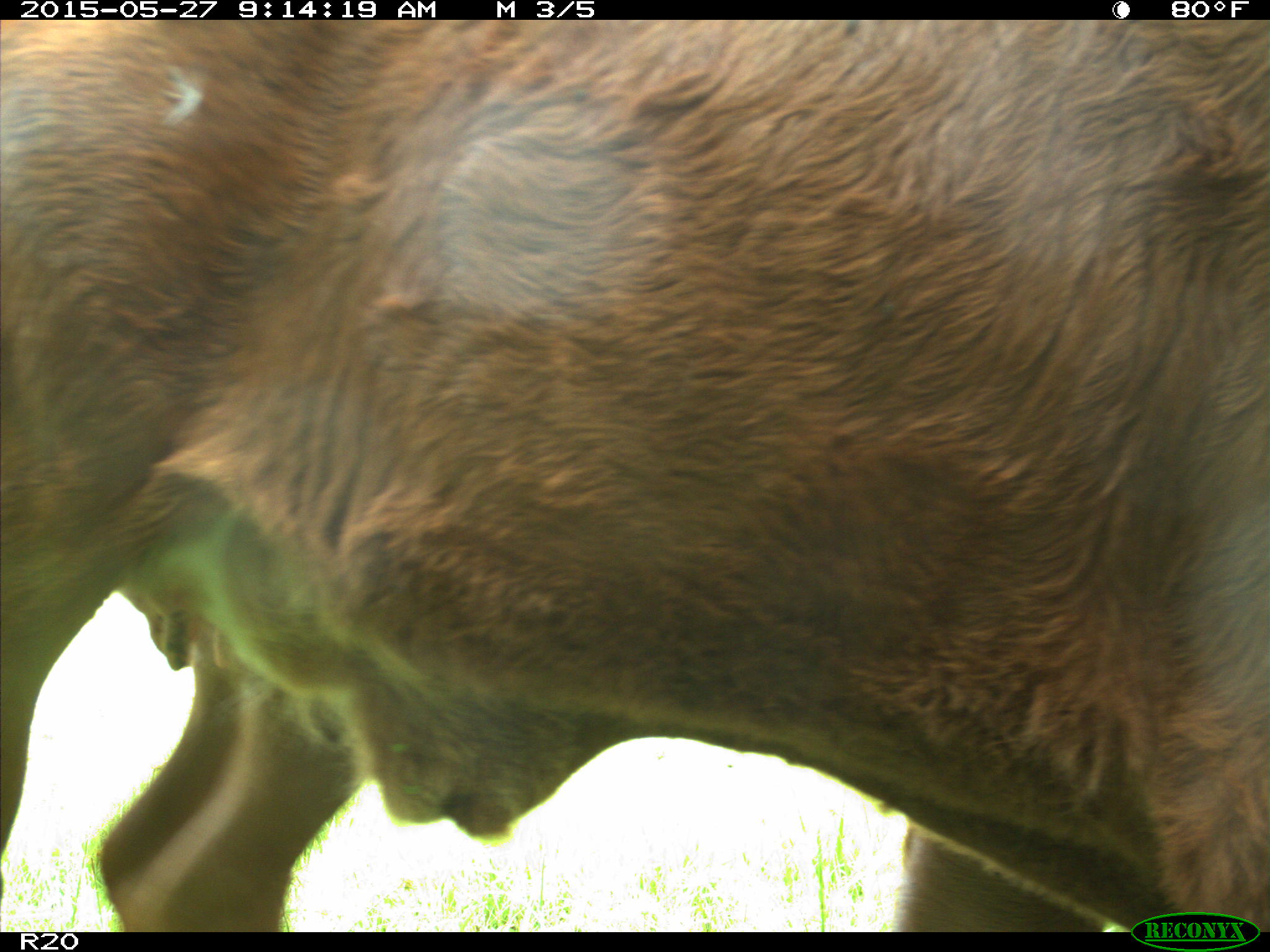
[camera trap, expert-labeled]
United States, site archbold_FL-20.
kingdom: Animalia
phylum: Chordata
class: Mammalia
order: Artiodactyla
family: Bovidae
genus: Bos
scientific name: Bos taurus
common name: domestic cow